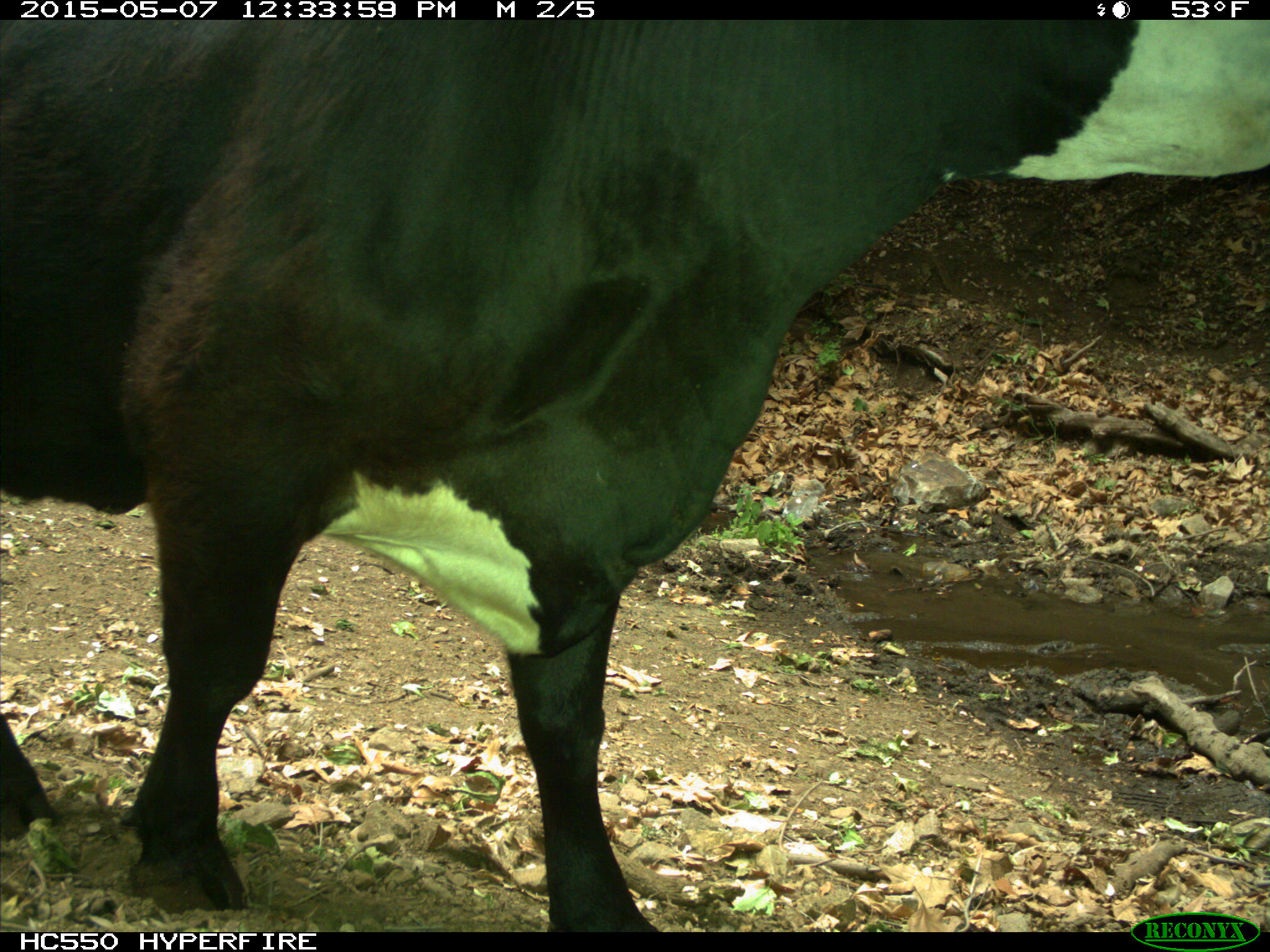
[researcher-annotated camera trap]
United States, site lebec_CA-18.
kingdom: Animalia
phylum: Chordata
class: Mammalia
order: Artiodactyla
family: Bovidae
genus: Bos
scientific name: Bos taurus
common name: domestic cow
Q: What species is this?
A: Bos taurus (domestic cow).